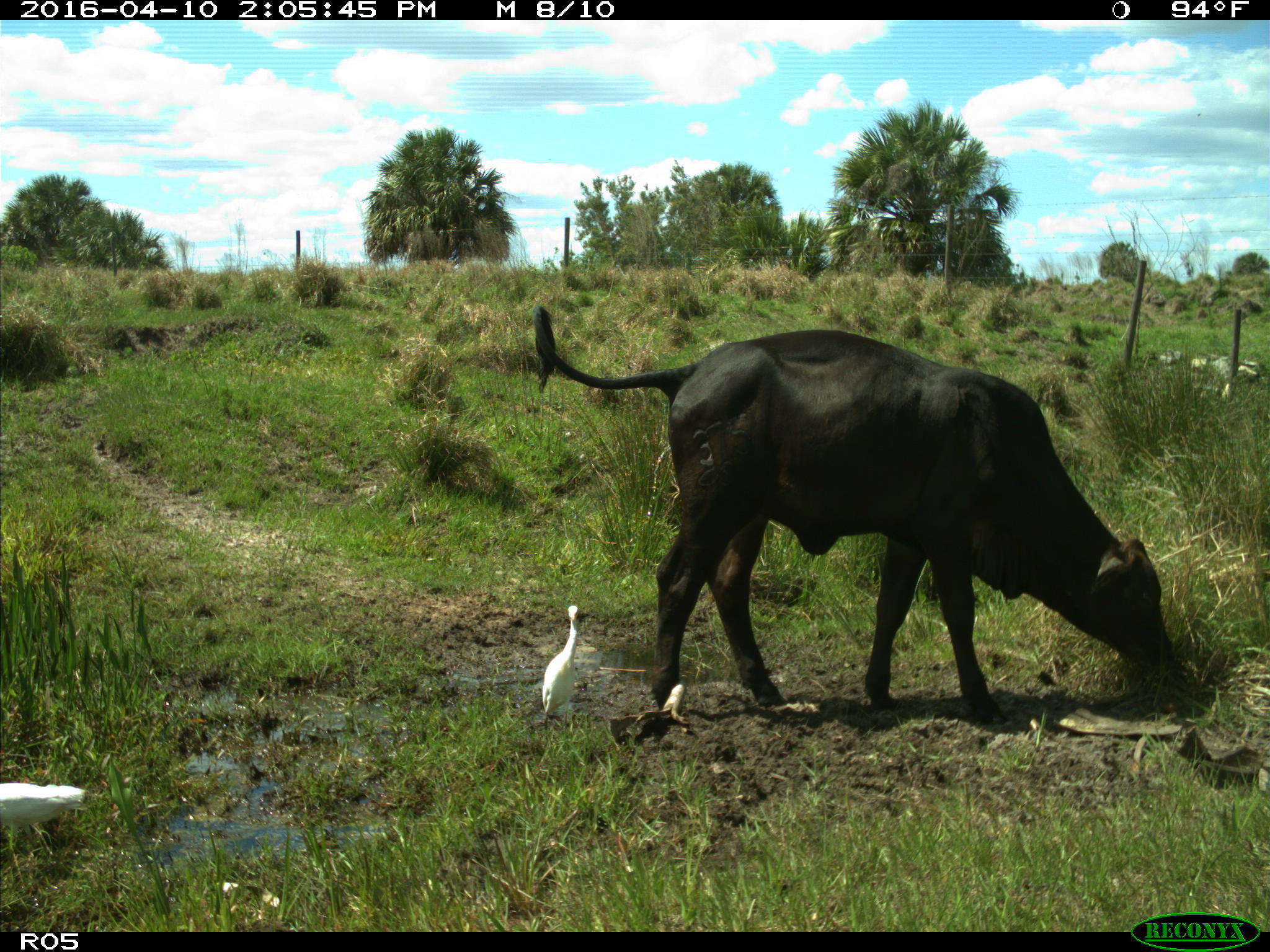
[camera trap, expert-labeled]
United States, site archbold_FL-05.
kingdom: Animalia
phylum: Chordata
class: Mammalia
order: Artiodactyla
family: Bovidae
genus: Bos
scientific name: Bos taurus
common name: domestic cow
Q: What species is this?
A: Bos taurus (domestic cow).